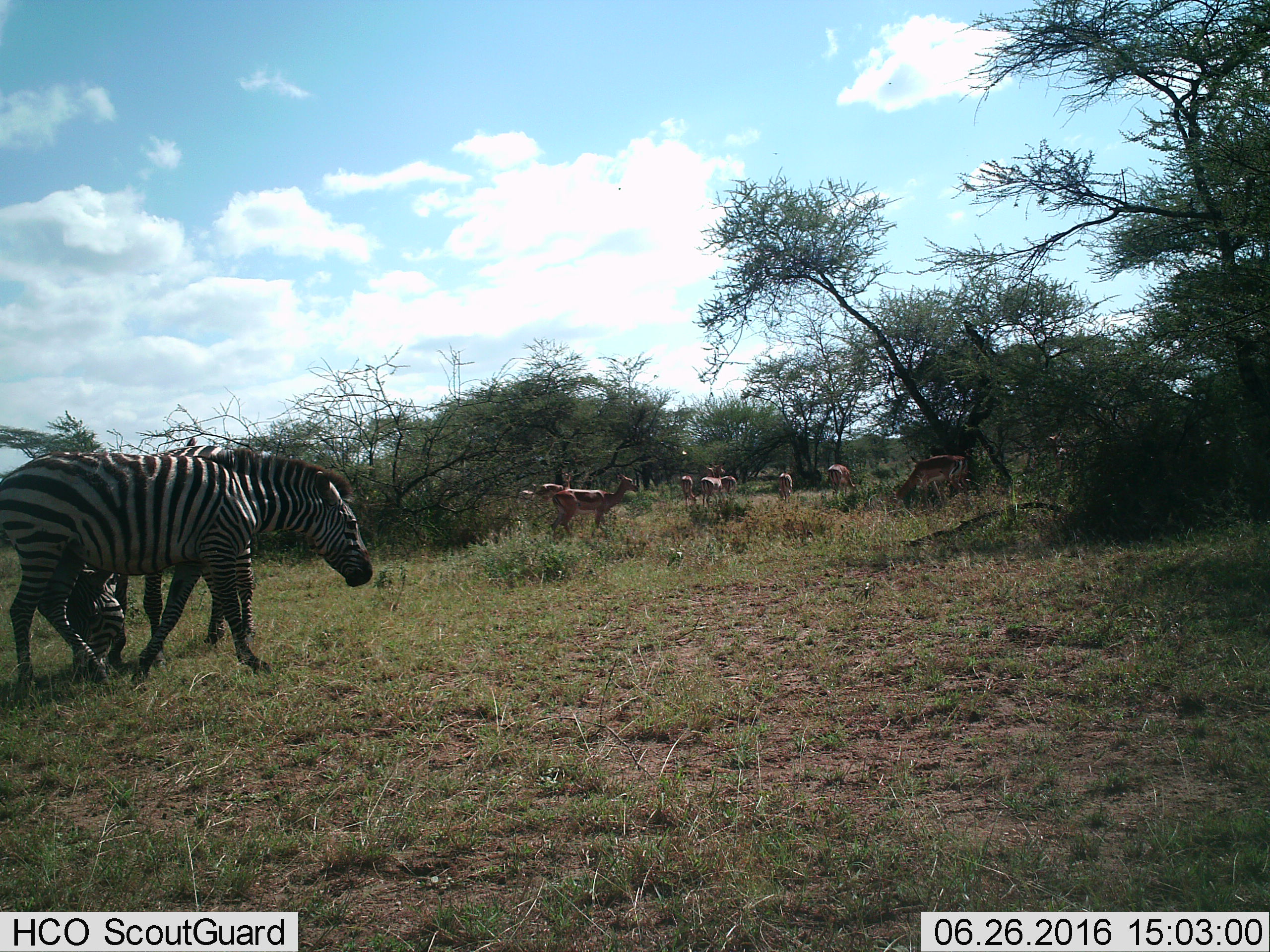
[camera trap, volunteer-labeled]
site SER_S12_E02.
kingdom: Animalia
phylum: Chordata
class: Mammalia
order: Artiodactyla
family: Bovidae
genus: Aepyceros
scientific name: Aepyceros melampus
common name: impala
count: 9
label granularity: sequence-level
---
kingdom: Animalia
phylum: Chordata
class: Mammalia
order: Perissodactyla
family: Equidae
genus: Equus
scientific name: Equus quagga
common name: plains zebra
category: zebraplains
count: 2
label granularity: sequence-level